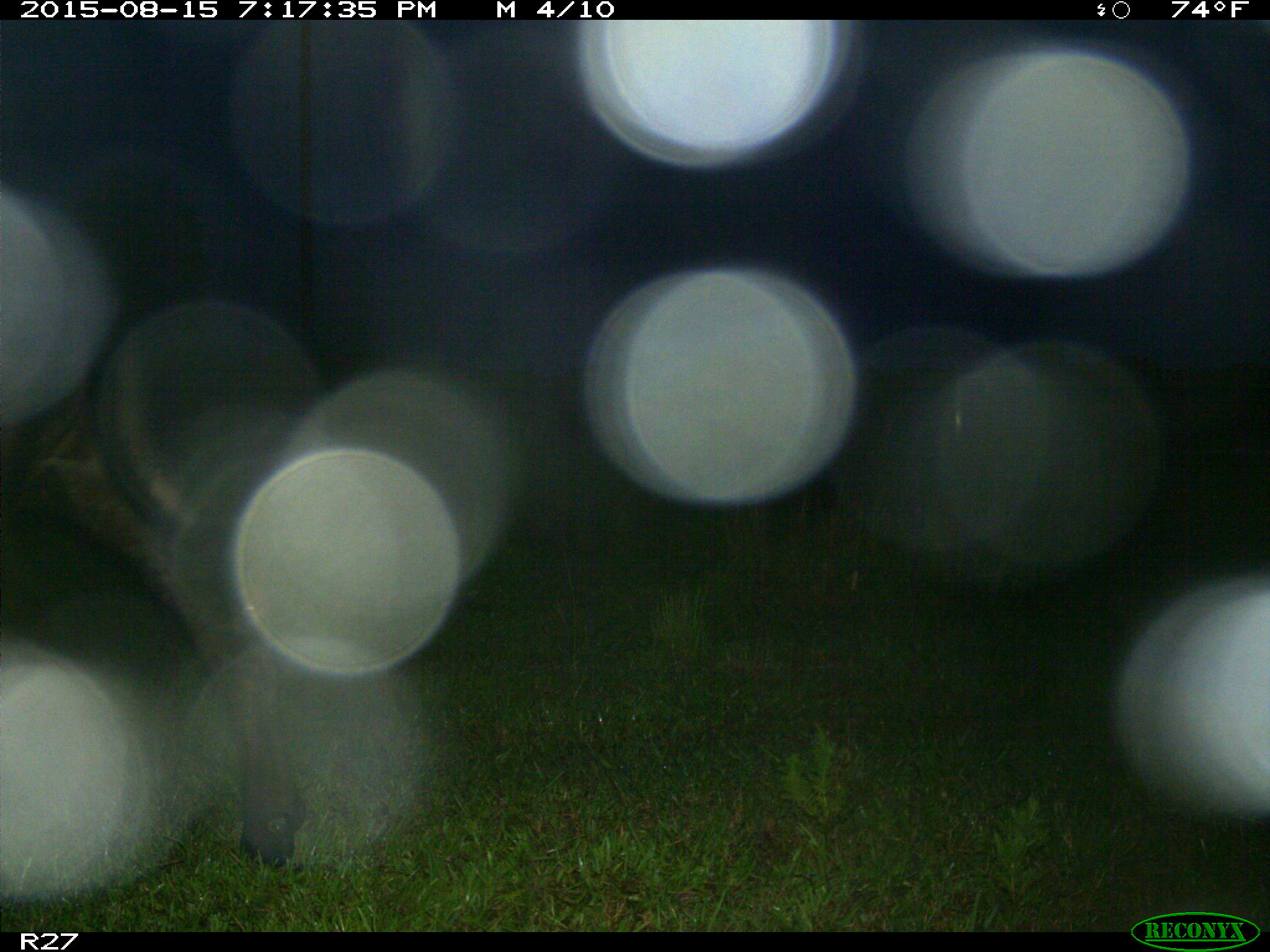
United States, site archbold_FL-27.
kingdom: Animalia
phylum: Chordata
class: Mammalia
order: Artiodactyla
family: Bovidae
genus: Bos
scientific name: Bos taurus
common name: domestic cow